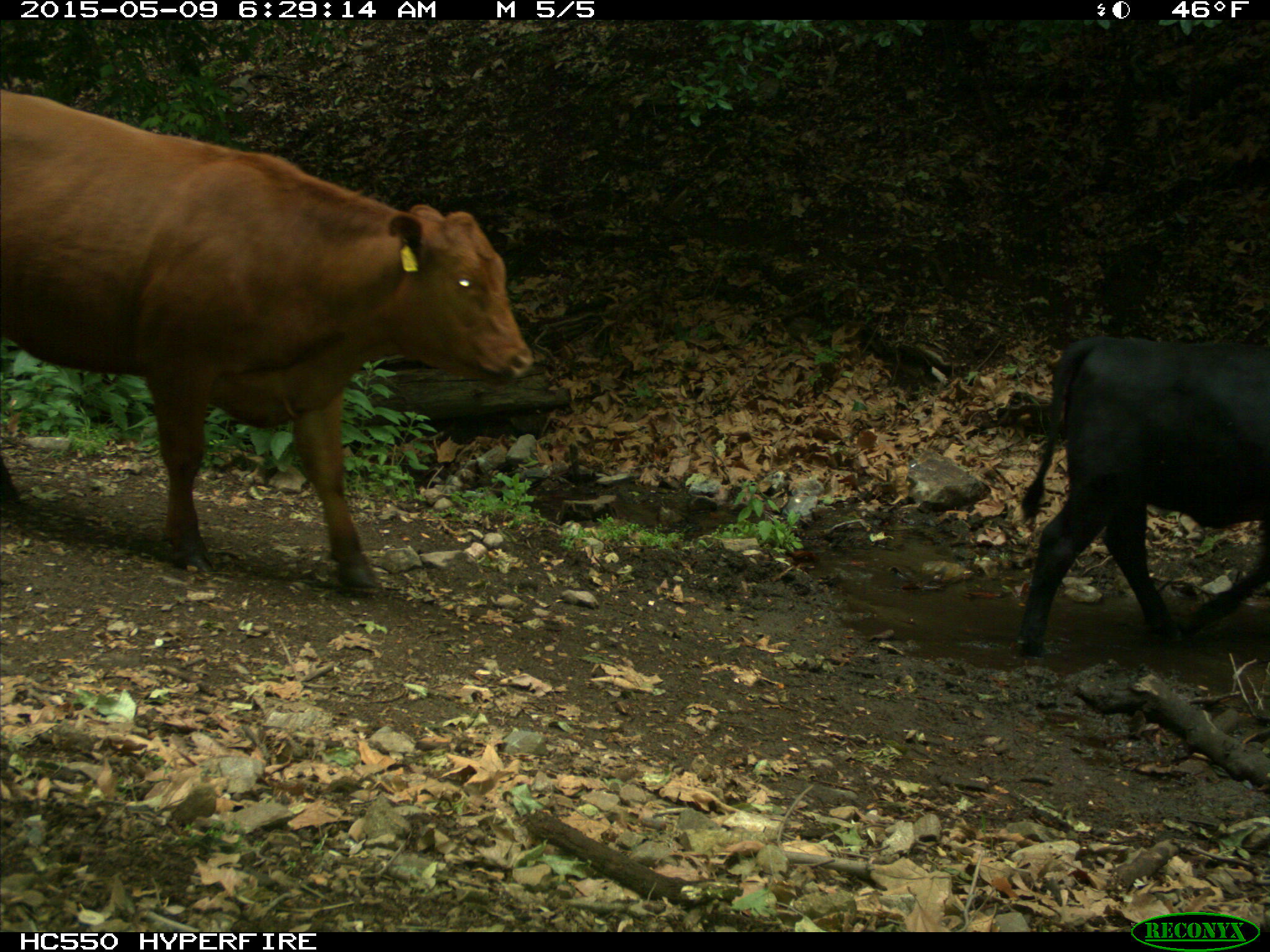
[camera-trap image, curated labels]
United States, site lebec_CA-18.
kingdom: Animalia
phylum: Chordata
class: Mammalia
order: Artiodactyla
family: Bovidae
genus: Bos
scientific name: Bos taurus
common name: domestic cow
Bos taurus (domestic cow).